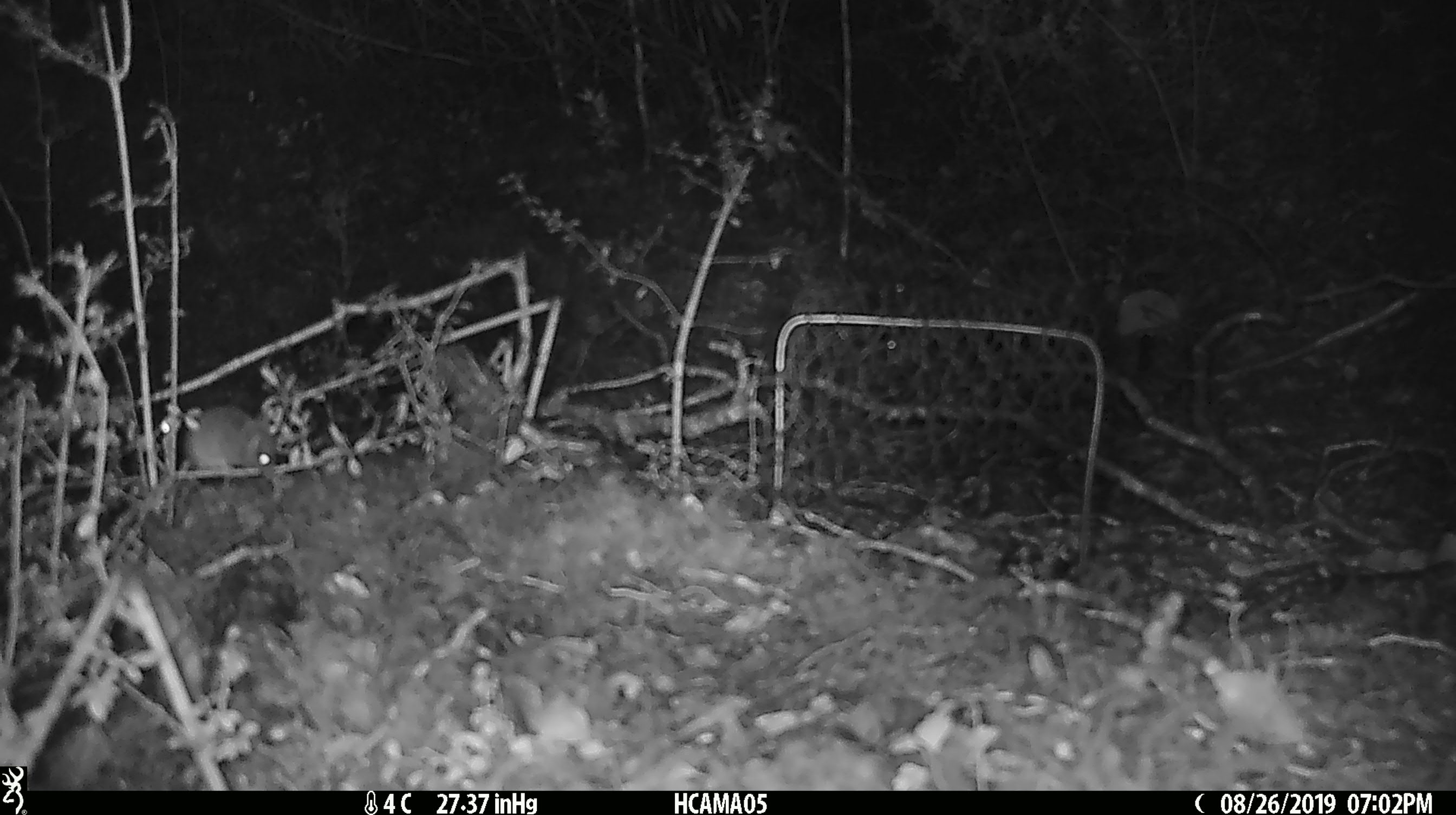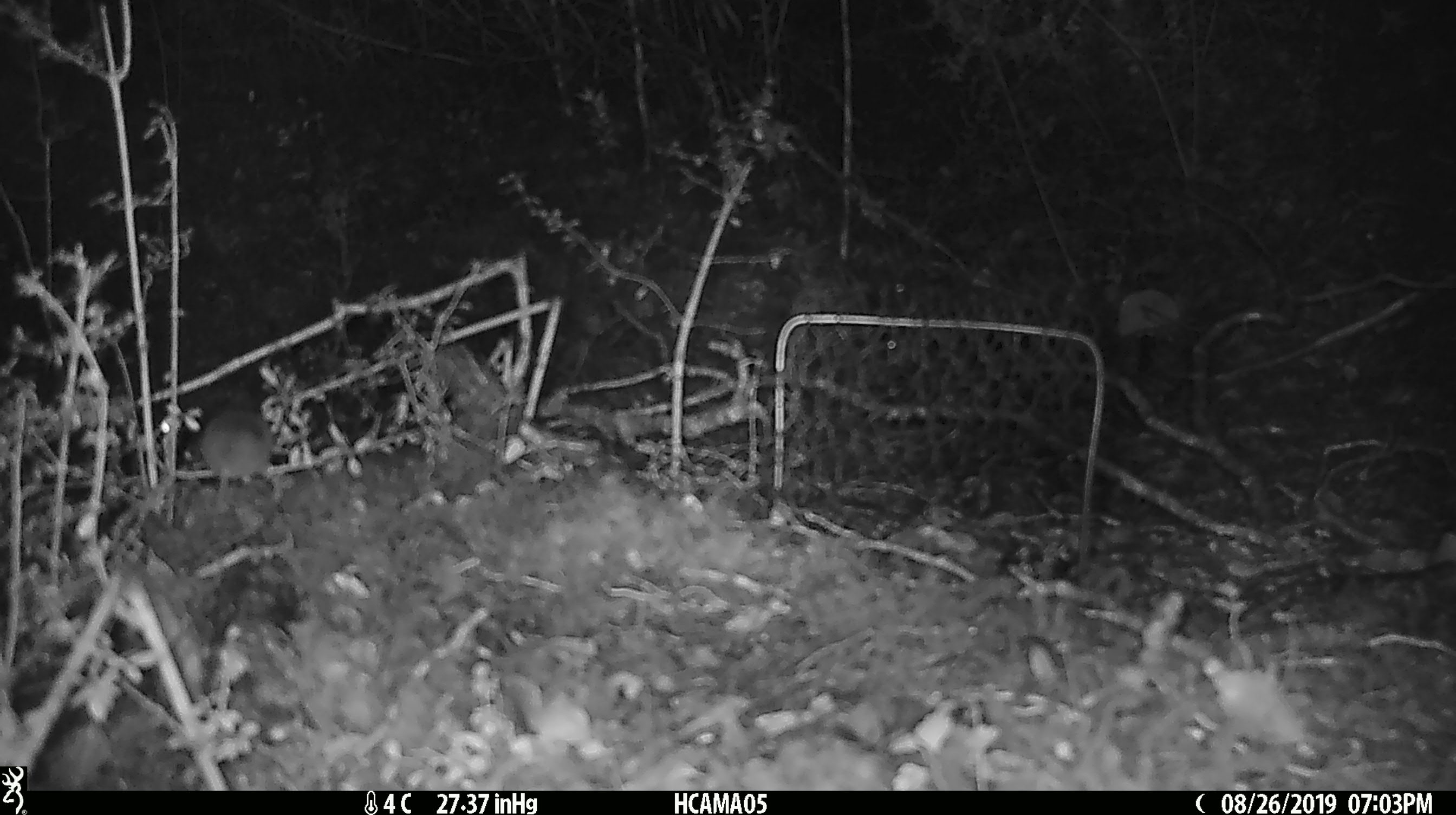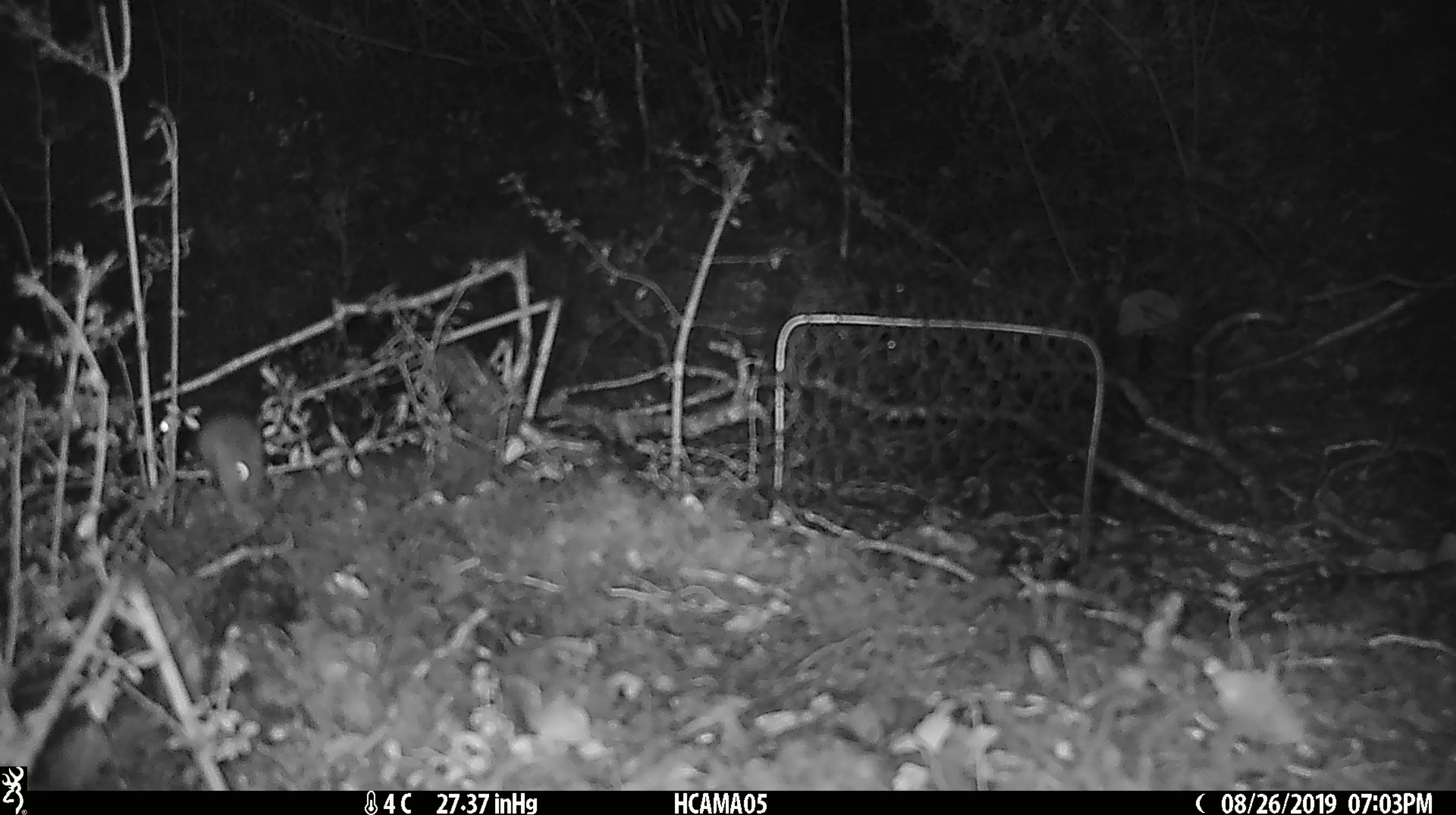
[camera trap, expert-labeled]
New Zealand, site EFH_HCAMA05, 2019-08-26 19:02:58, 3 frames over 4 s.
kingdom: Animalia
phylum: Chordata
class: Mammalia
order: Rodentia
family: Muridae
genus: Mus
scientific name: Mus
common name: mouse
Mouse (Mus).